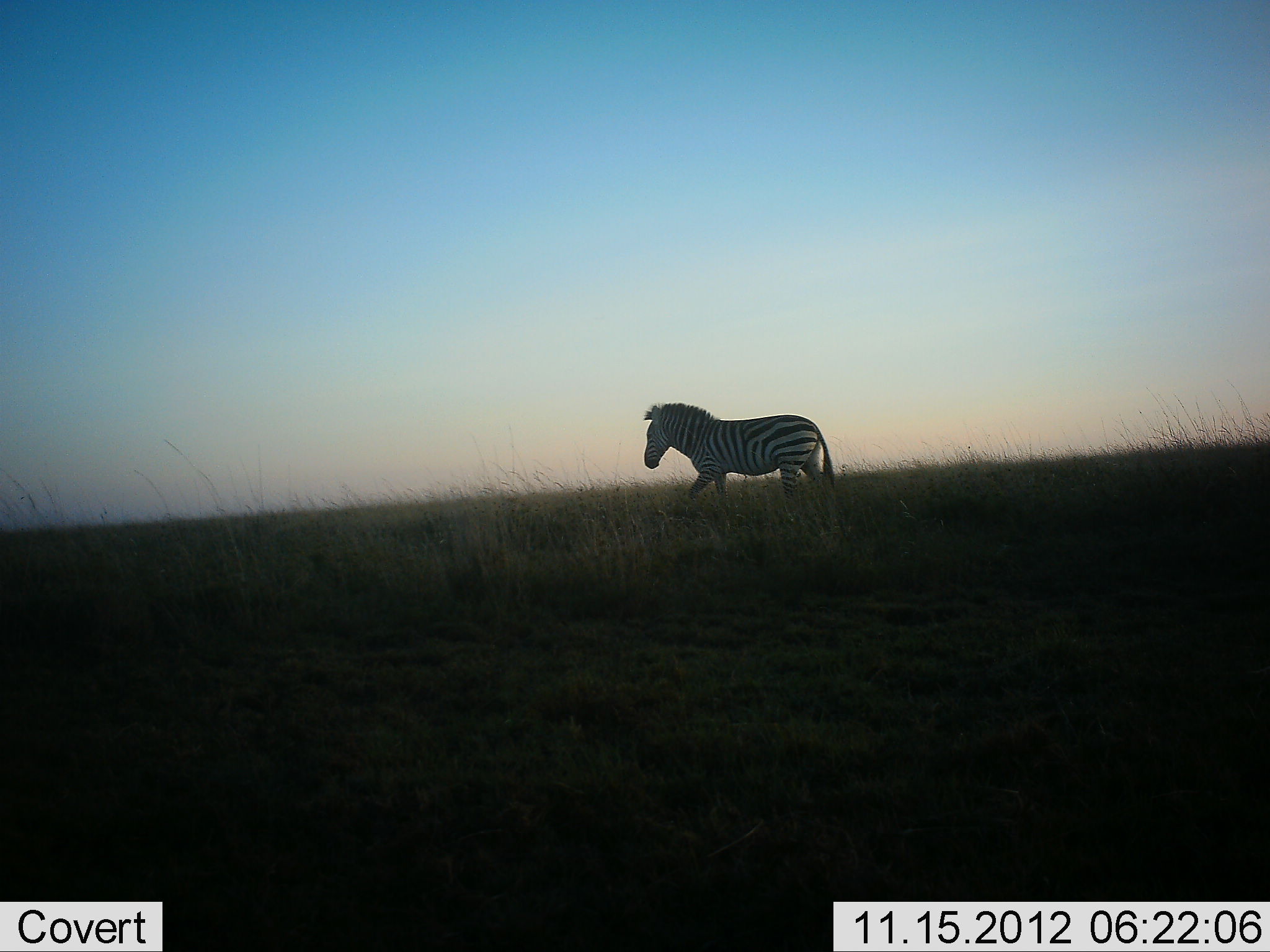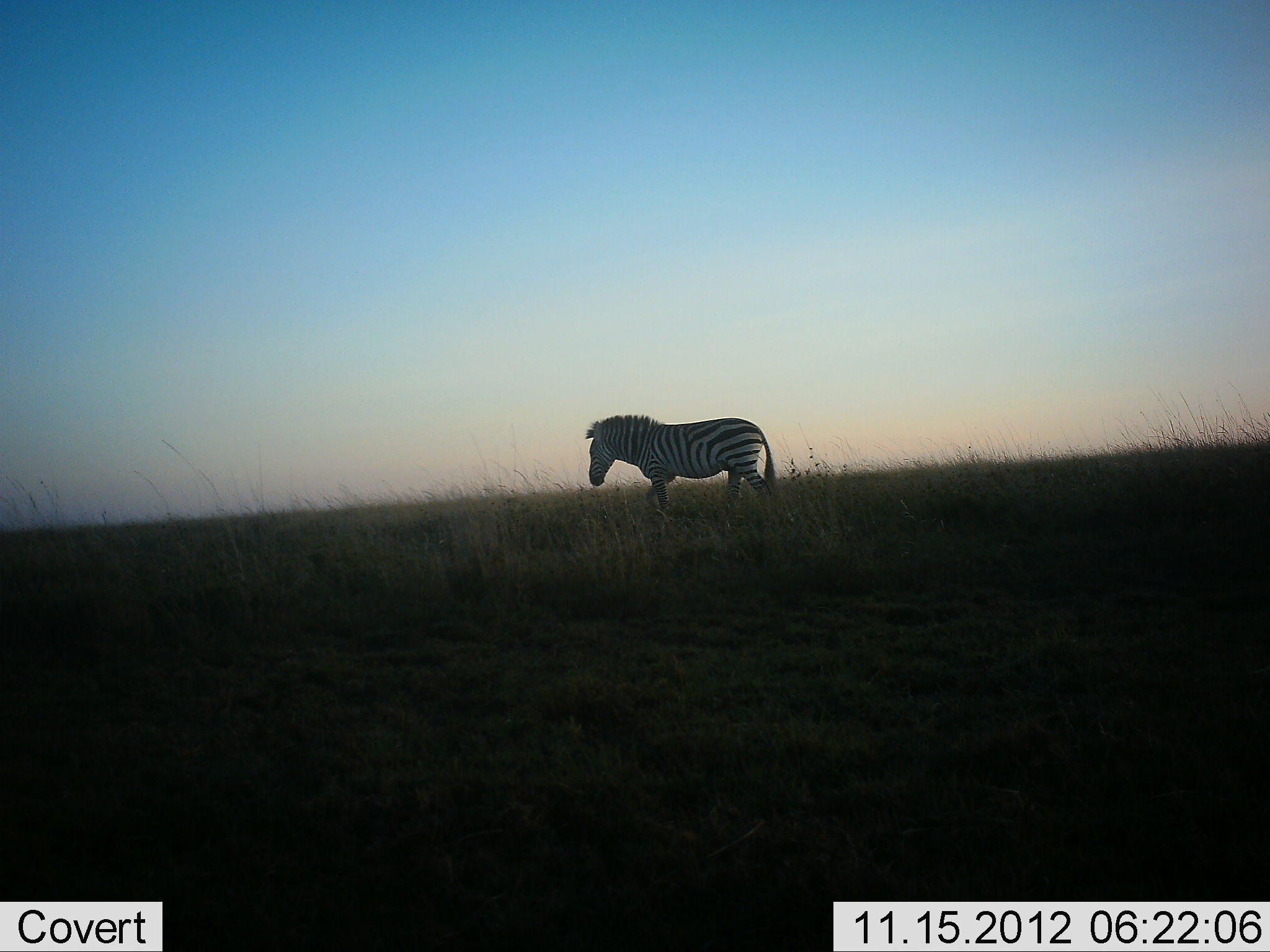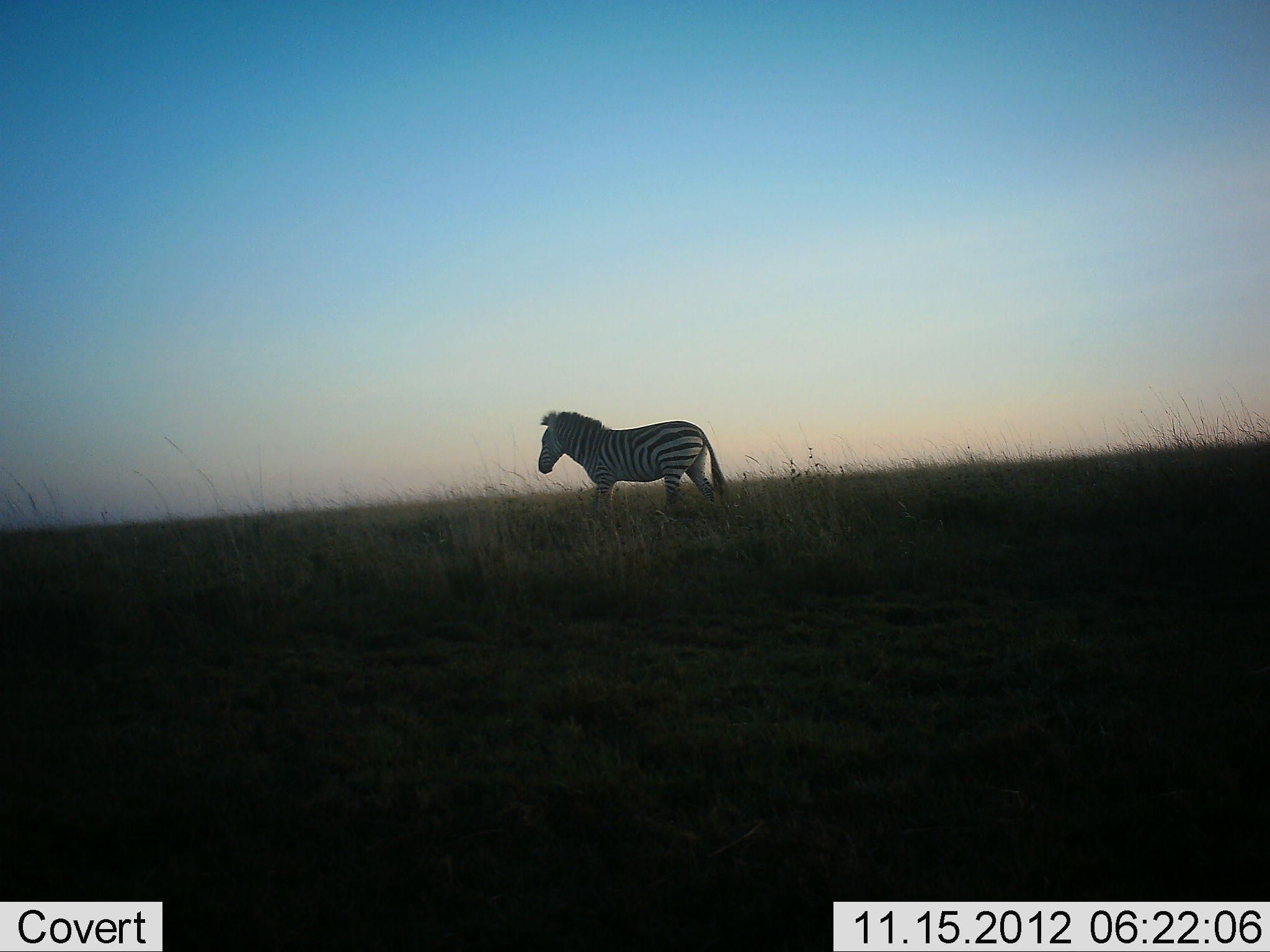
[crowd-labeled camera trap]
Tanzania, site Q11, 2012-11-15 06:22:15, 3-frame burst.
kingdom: Animalia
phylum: Chordata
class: Mammalia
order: Perissodactyla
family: Equidae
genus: Equus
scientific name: Equus quagga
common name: plains zebra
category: zebra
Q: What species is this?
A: Zebra (plains zebra) (Equus quagga).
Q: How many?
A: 1.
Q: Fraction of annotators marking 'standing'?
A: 0%.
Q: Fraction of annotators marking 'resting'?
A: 0%.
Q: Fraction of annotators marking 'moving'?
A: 100%.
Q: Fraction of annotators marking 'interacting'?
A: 0%.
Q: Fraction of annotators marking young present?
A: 0%.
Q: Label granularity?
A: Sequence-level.